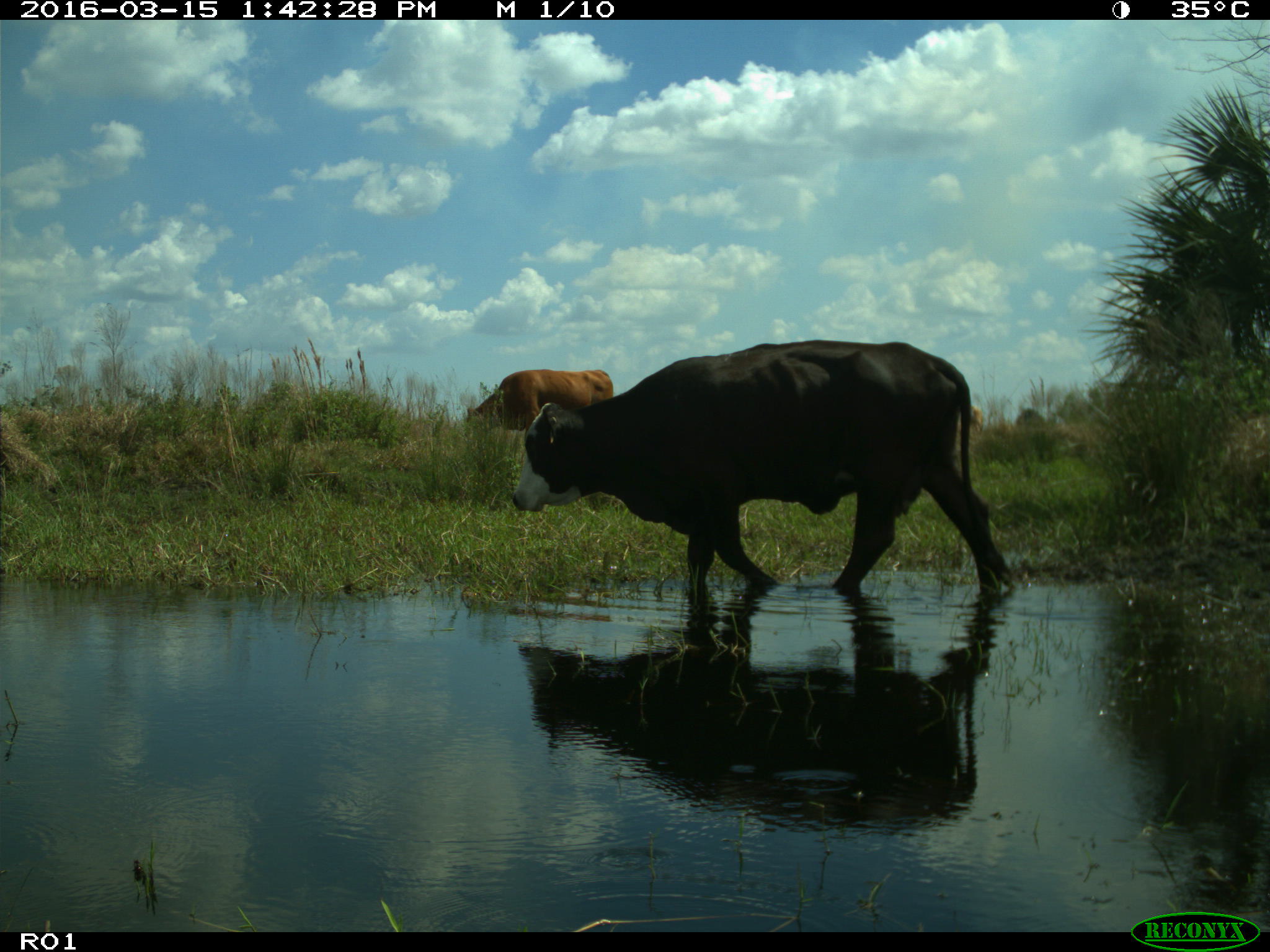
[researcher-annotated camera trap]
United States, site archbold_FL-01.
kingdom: Animalia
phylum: Chordata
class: Mammalia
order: Artiodactyla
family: Bovidae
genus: Bos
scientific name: Bos taurus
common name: domestic cow